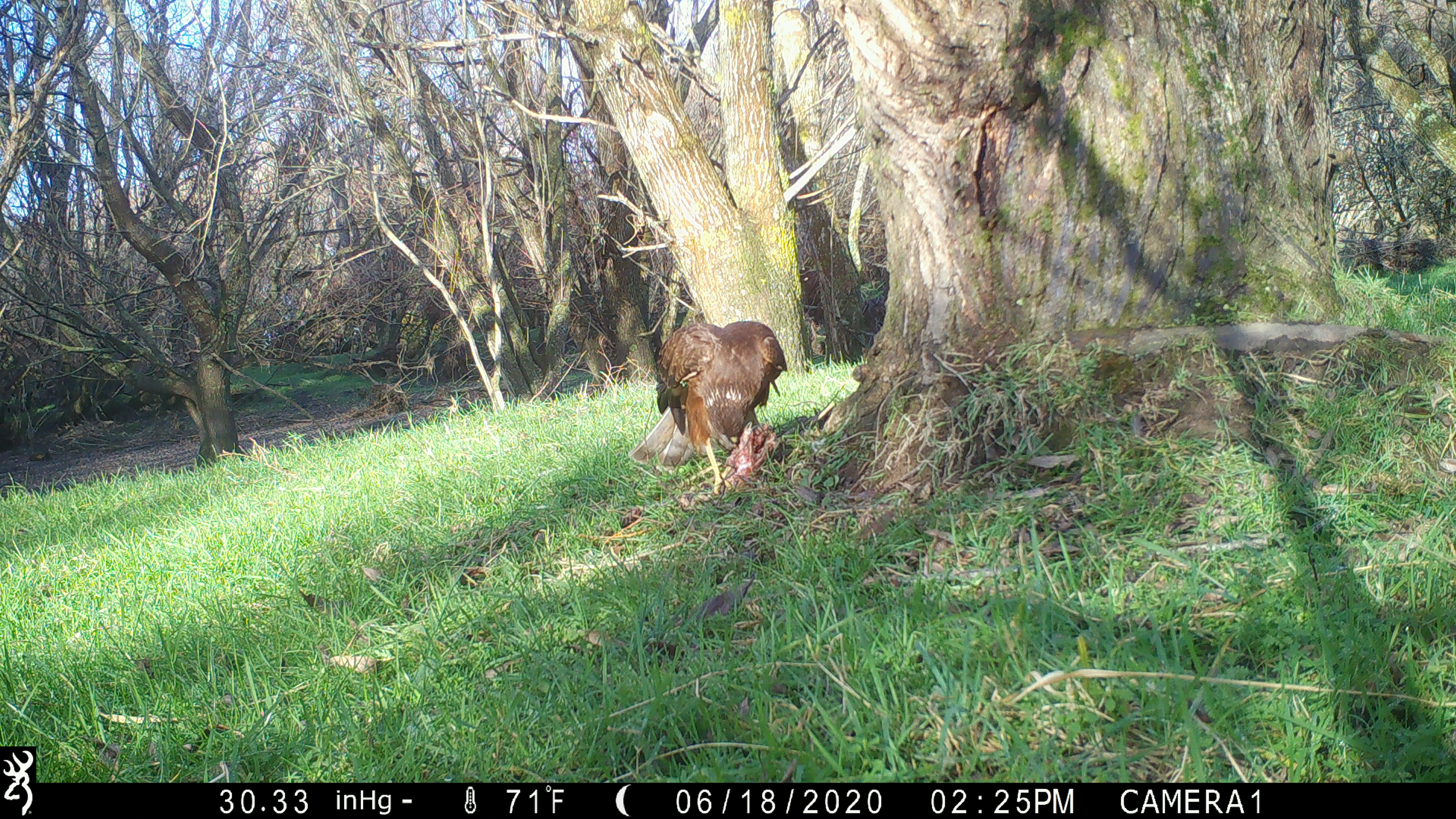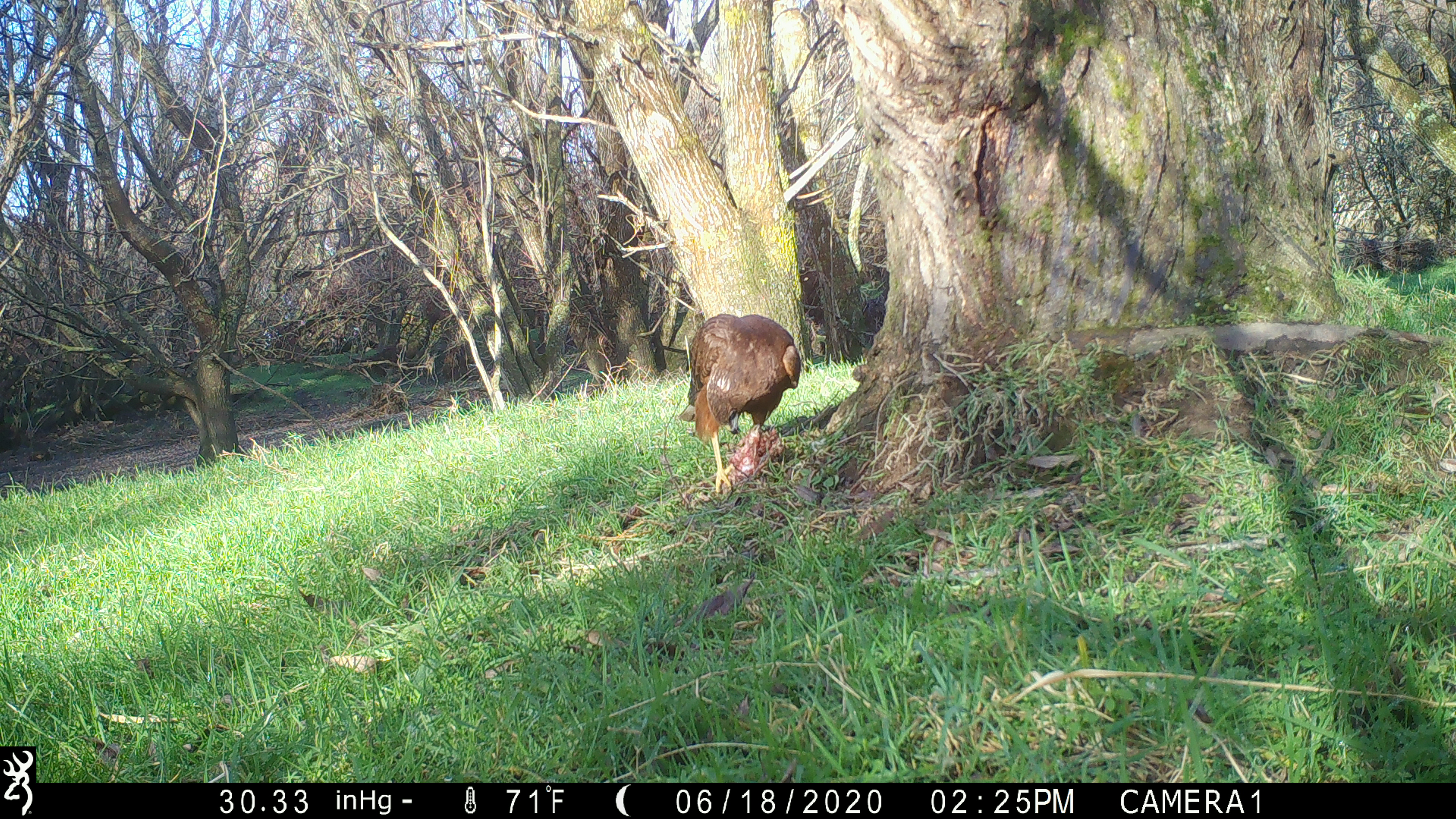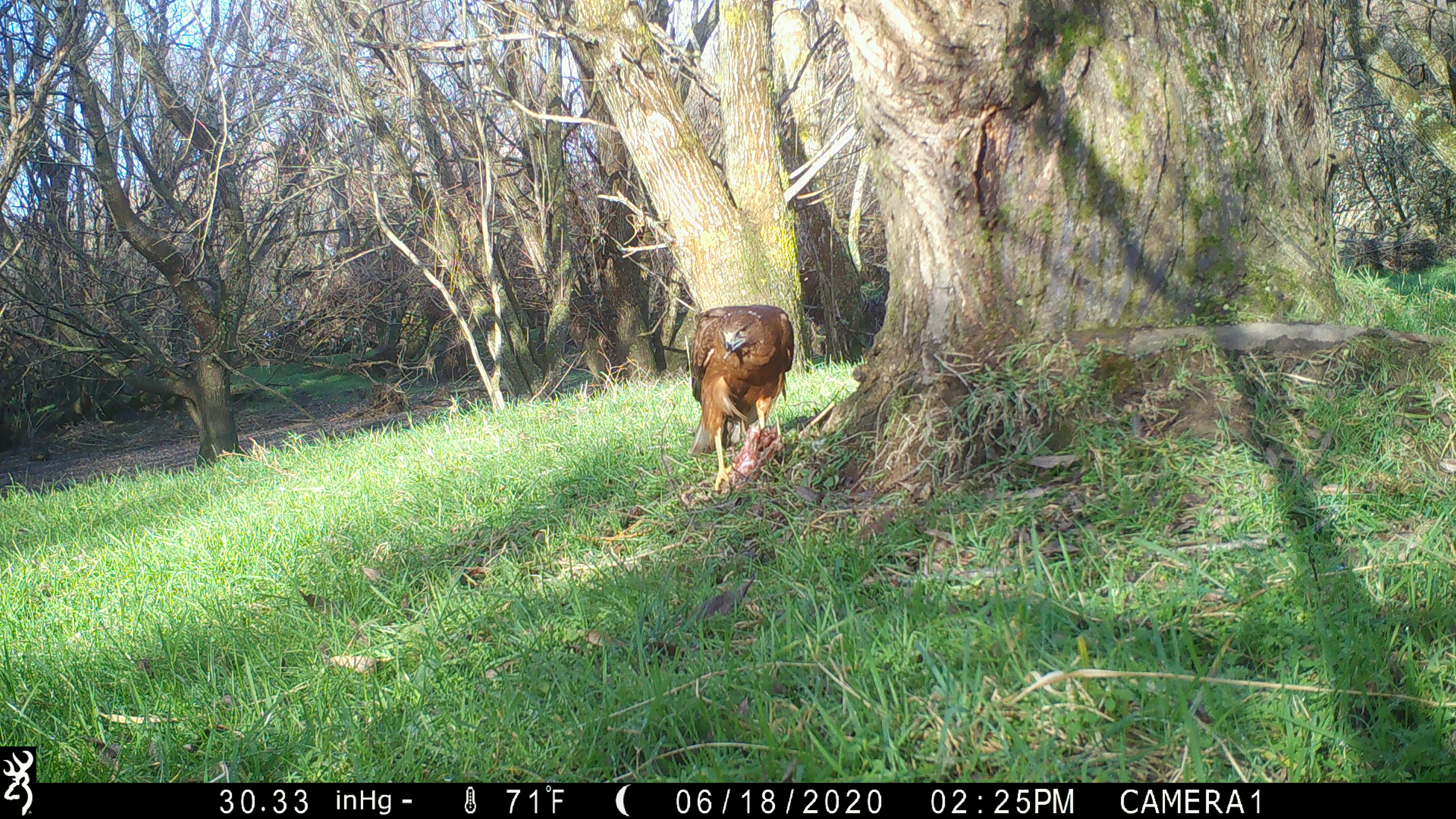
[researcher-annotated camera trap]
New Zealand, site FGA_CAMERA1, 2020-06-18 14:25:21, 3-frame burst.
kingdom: Animalia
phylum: Chordata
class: Aves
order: Accipitriformes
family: Accipitridae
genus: Circus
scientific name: Circus approximans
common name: swamp harrier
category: harrier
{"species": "harrier (swamp harrier) (Circus approximans)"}